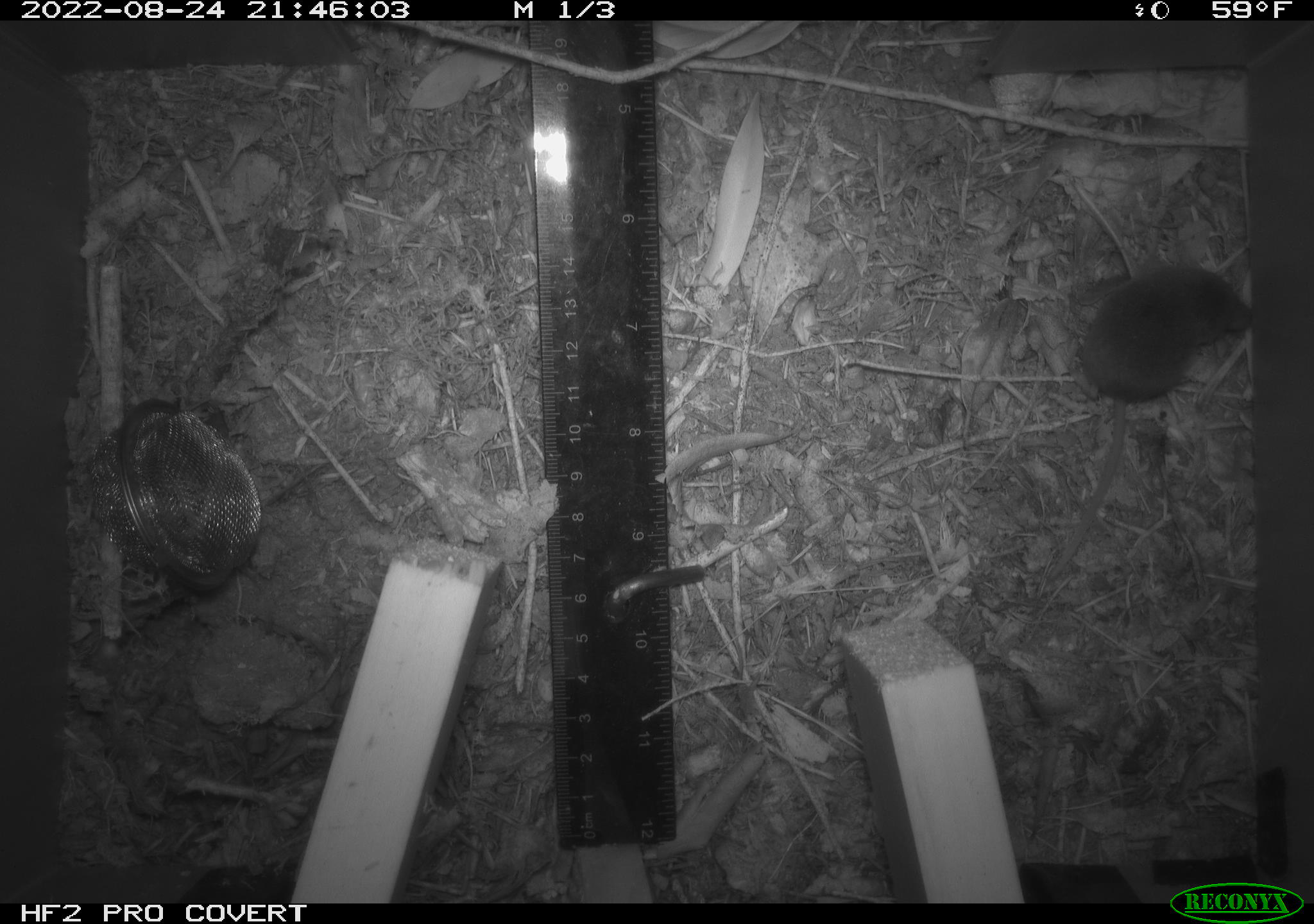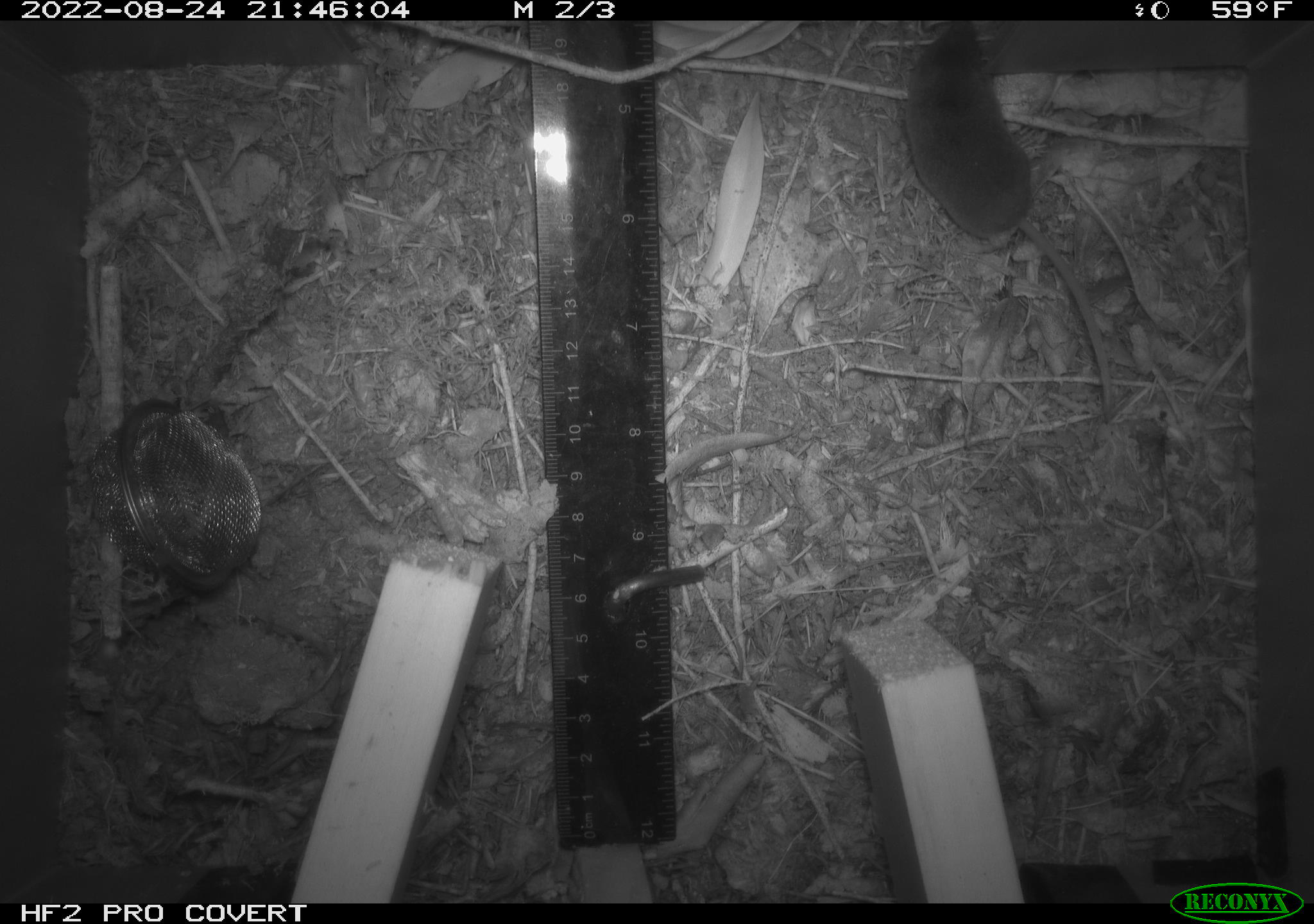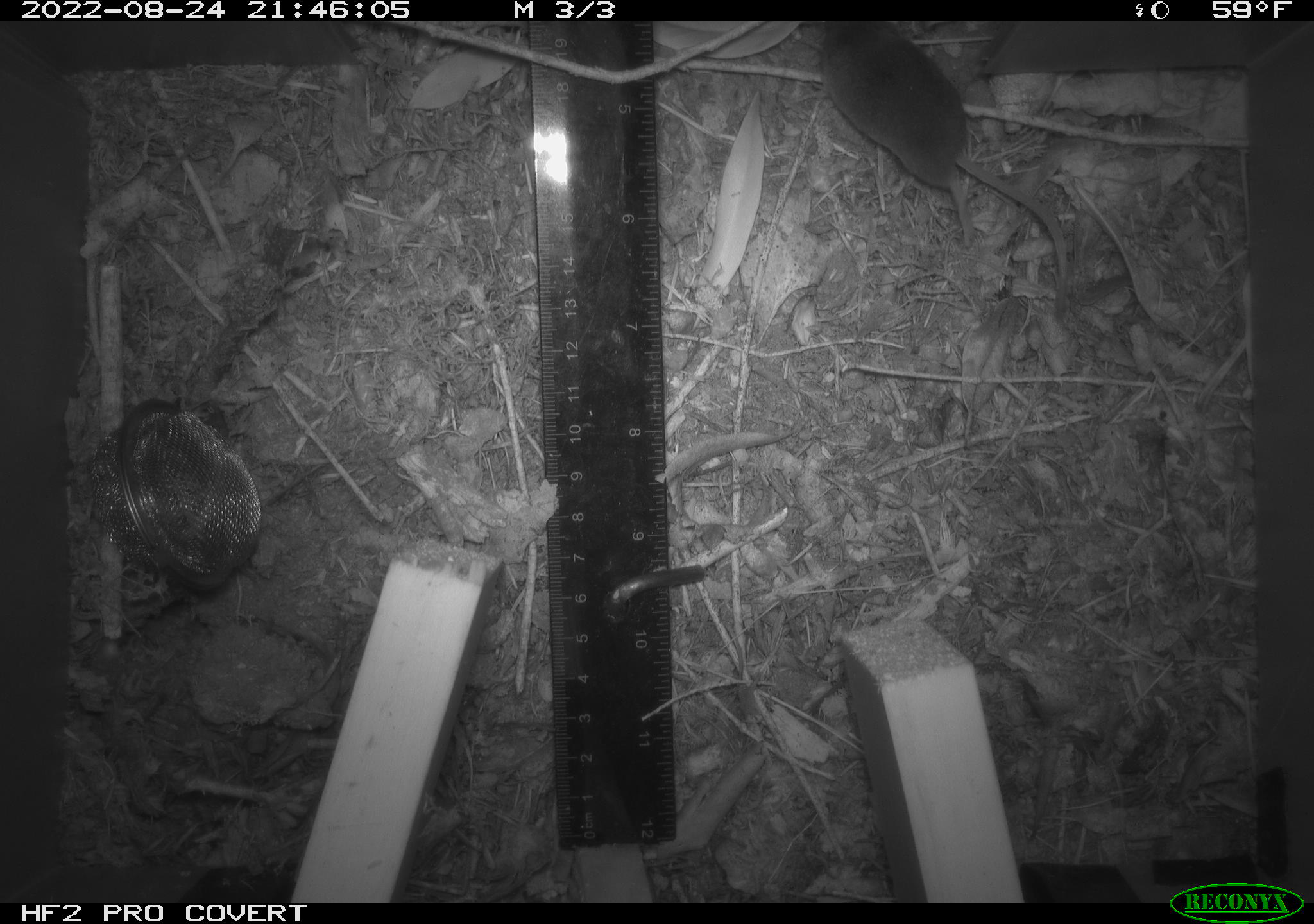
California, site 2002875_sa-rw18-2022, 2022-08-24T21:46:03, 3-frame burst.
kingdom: Animalia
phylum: Chordata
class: Mammalia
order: Eulipotyphla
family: Soricidae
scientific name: Soricidae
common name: shrews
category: soricidae family